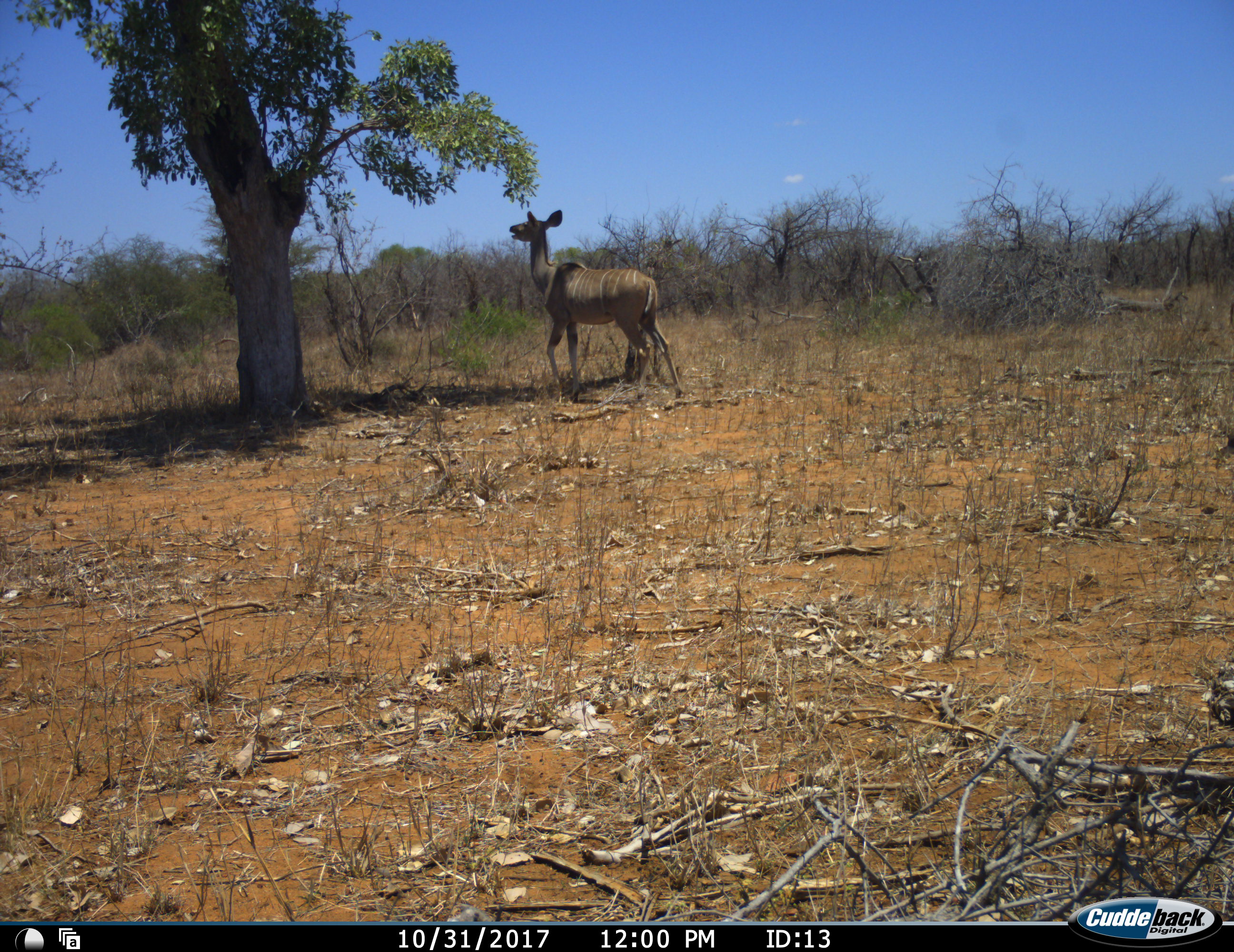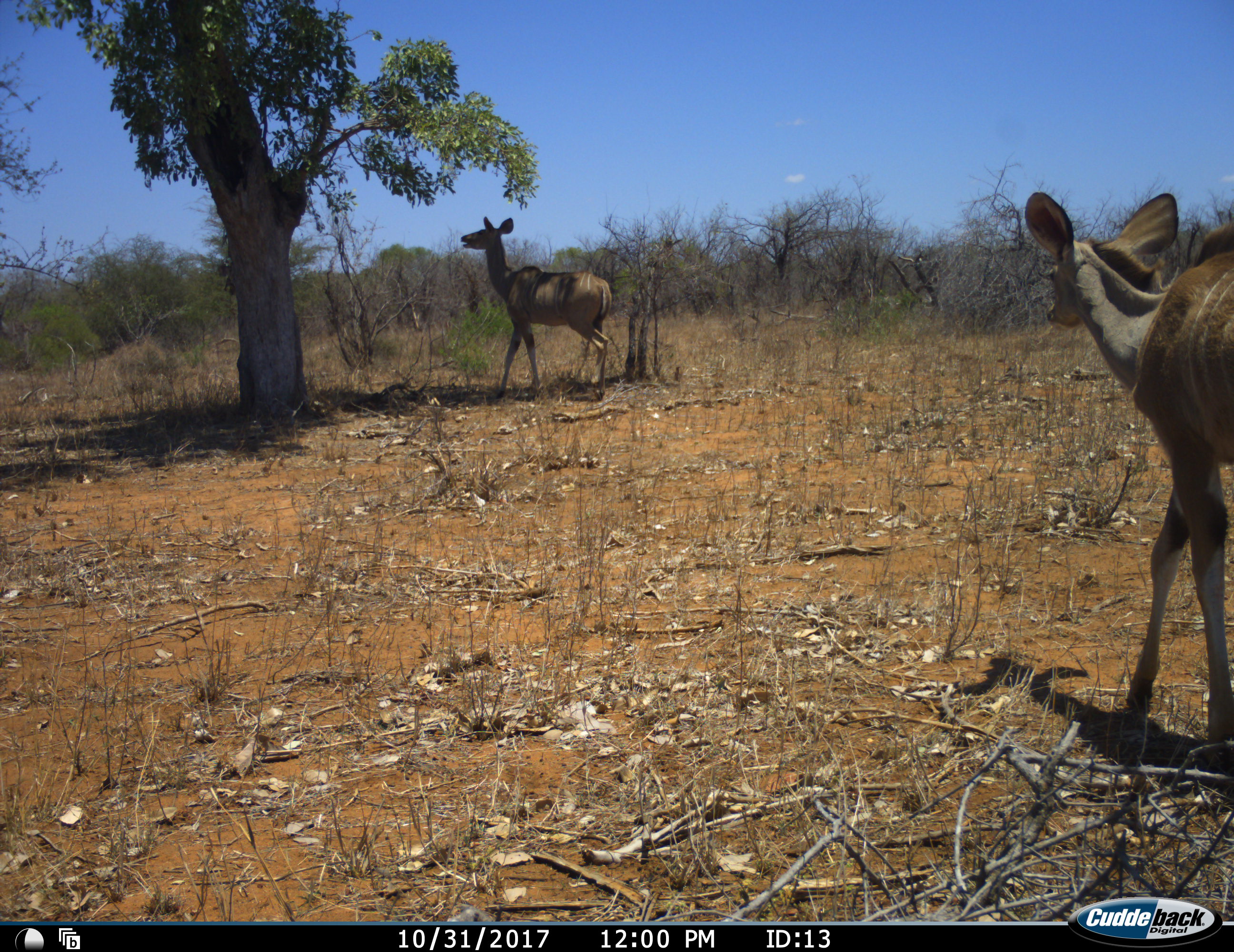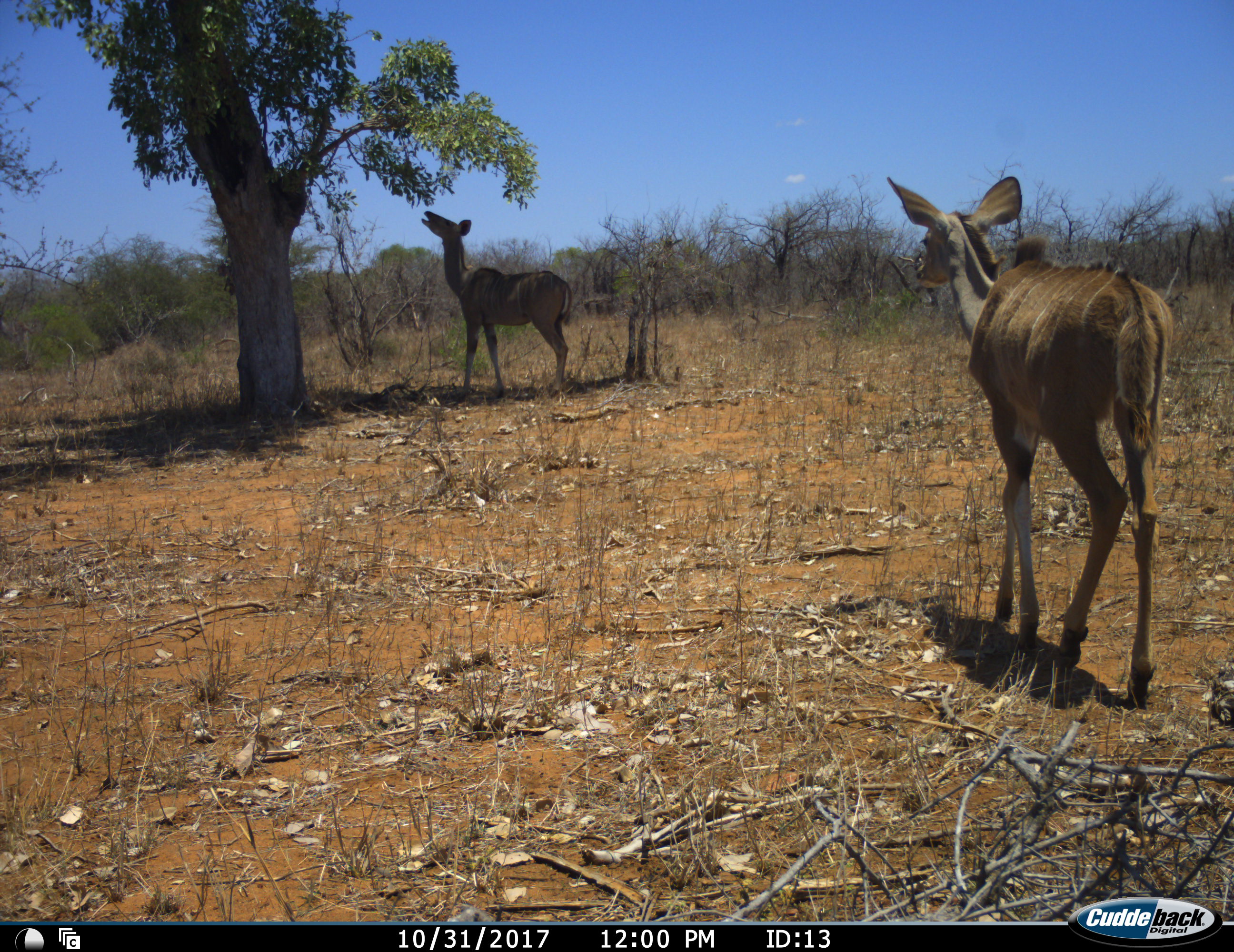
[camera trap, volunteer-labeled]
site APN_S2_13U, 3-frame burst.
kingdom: Animalia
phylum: Chordata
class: Mammalia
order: Artiodactyla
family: Bovidae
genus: Tragelaphus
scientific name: Tragelaphus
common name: kudu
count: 2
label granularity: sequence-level